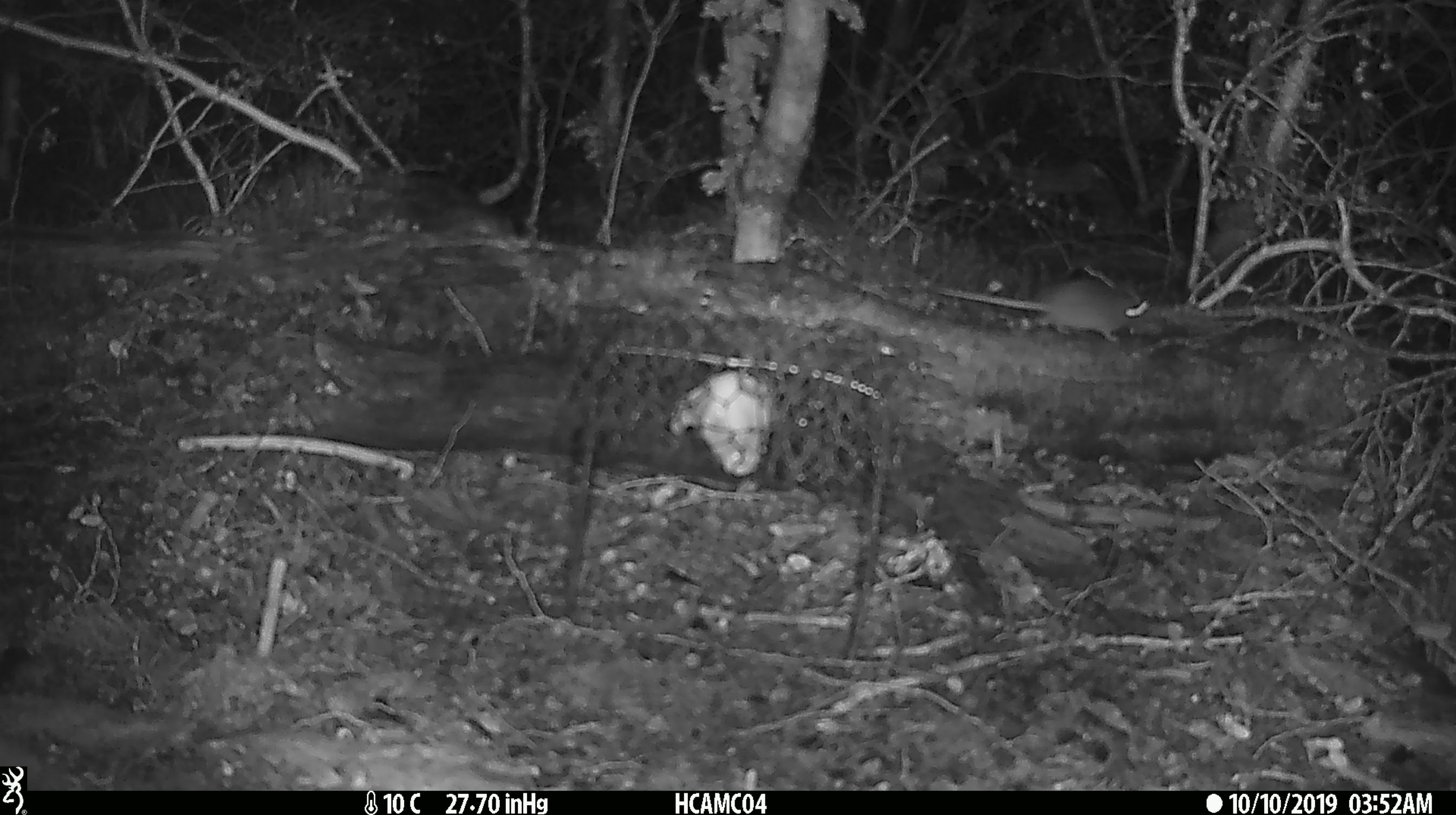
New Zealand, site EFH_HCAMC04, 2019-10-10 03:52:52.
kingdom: Animalia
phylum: Chordata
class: Mammalia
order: Rodentia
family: Muridae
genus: Mus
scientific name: Mus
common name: mouse